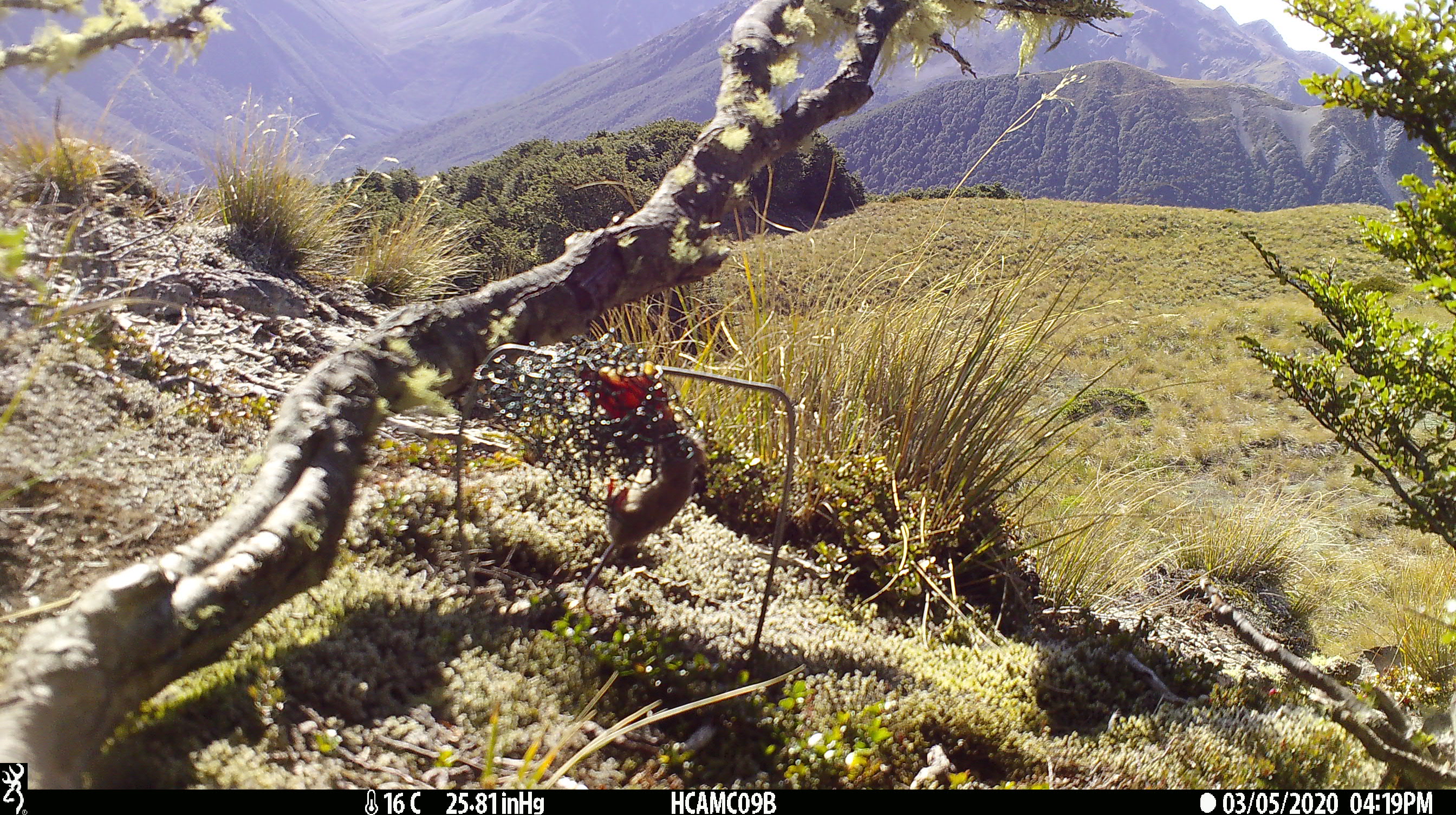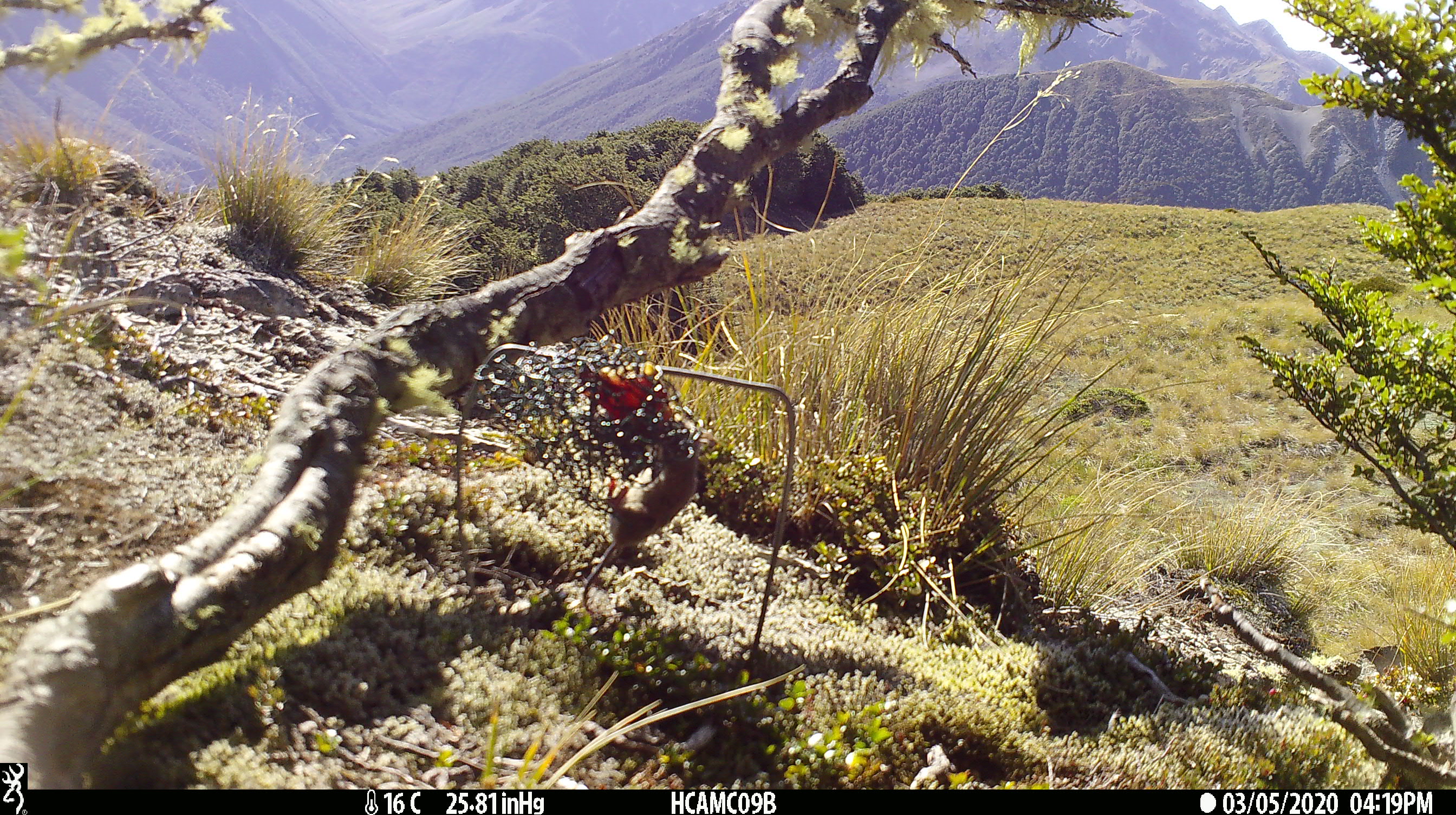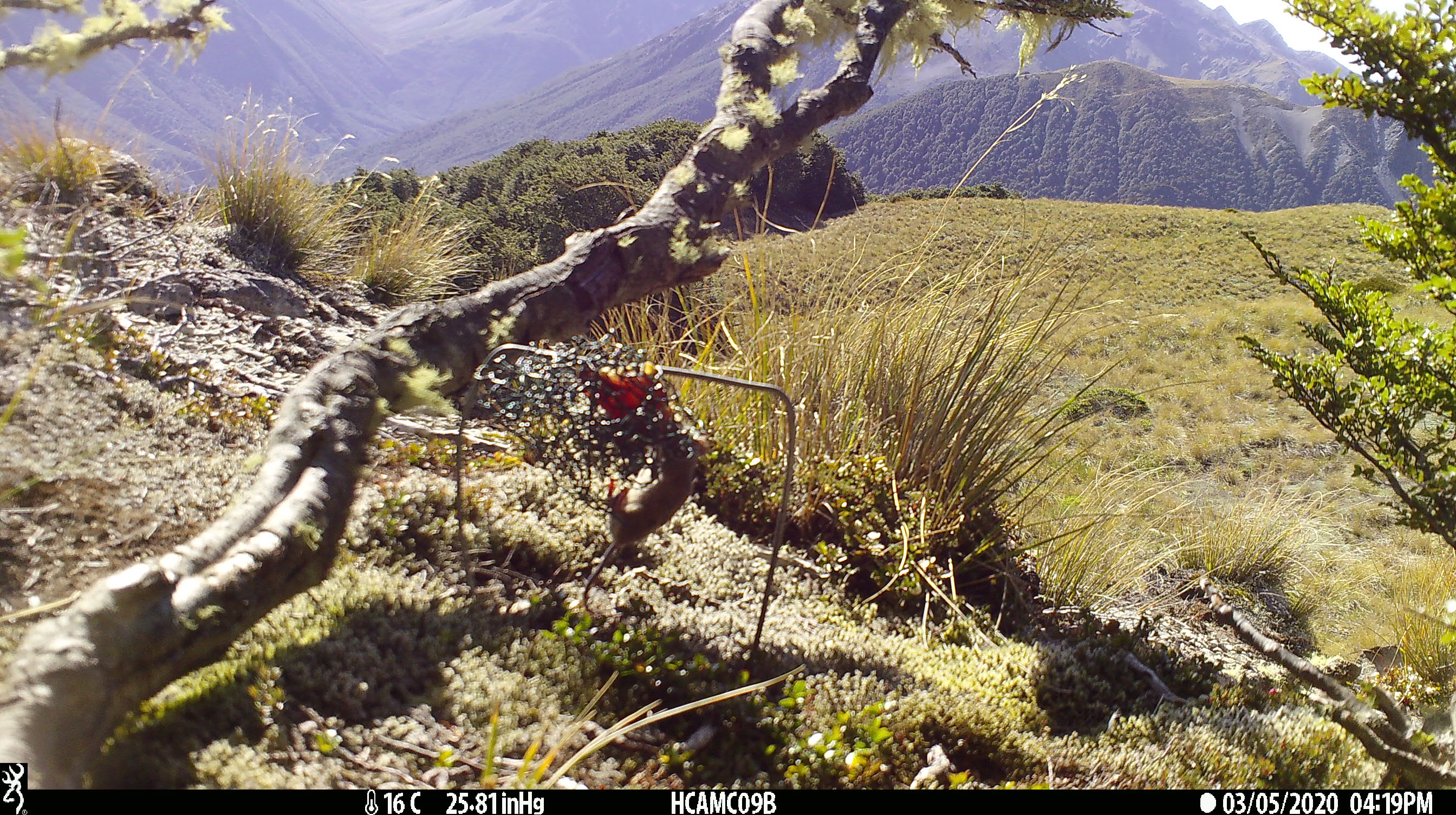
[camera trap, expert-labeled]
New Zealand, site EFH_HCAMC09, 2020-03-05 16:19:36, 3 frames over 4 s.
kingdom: Animalia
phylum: Chordata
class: Mammalia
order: Rodentia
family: Muridae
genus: Mus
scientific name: Mus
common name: mouse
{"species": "mouse (Mus)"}